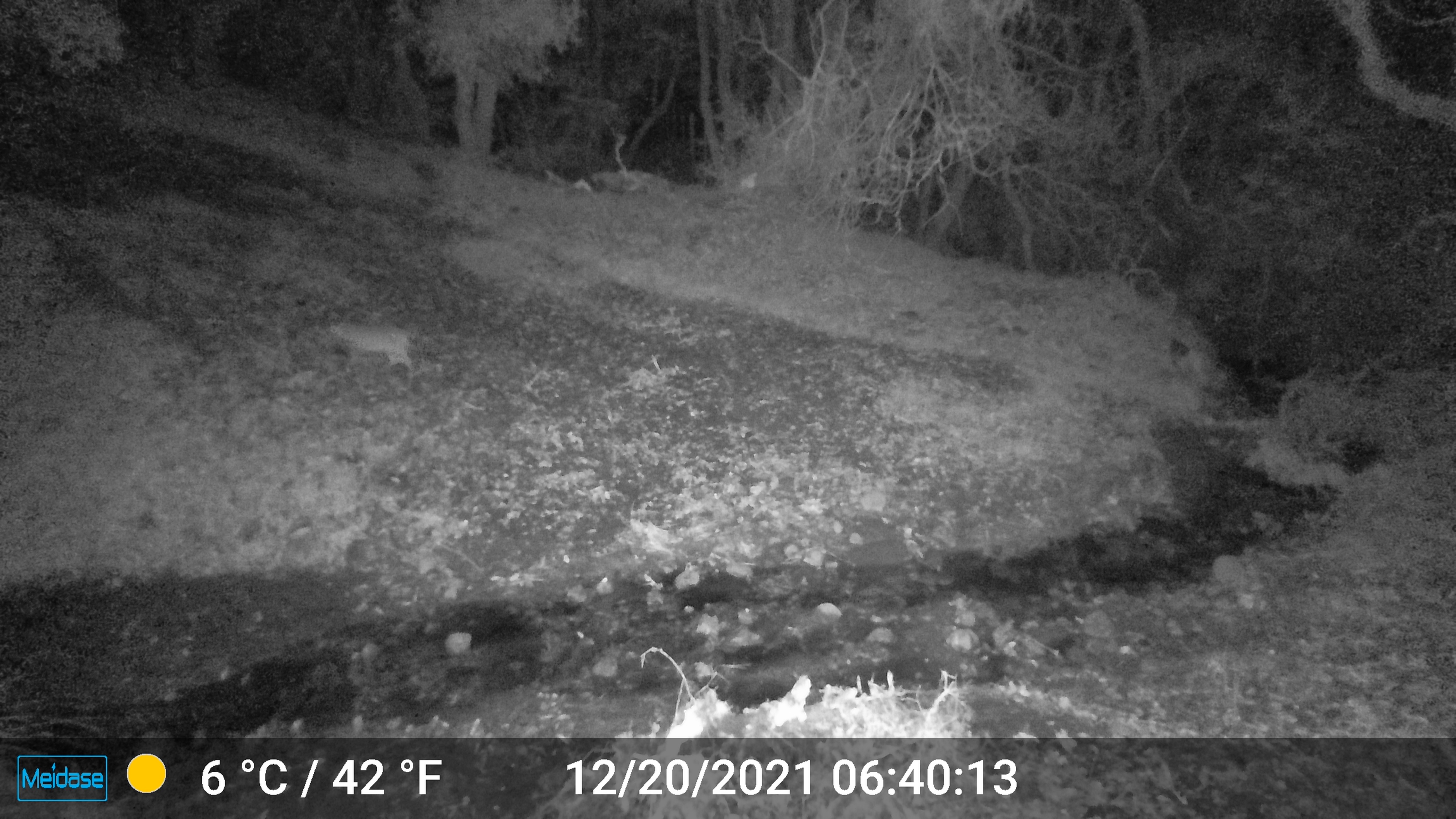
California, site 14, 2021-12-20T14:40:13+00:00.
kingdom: Animalia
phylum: Chordata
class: Mammalia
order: Carnivora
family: Felidae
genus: Lynx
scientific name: Lynx rufus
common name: bobcat